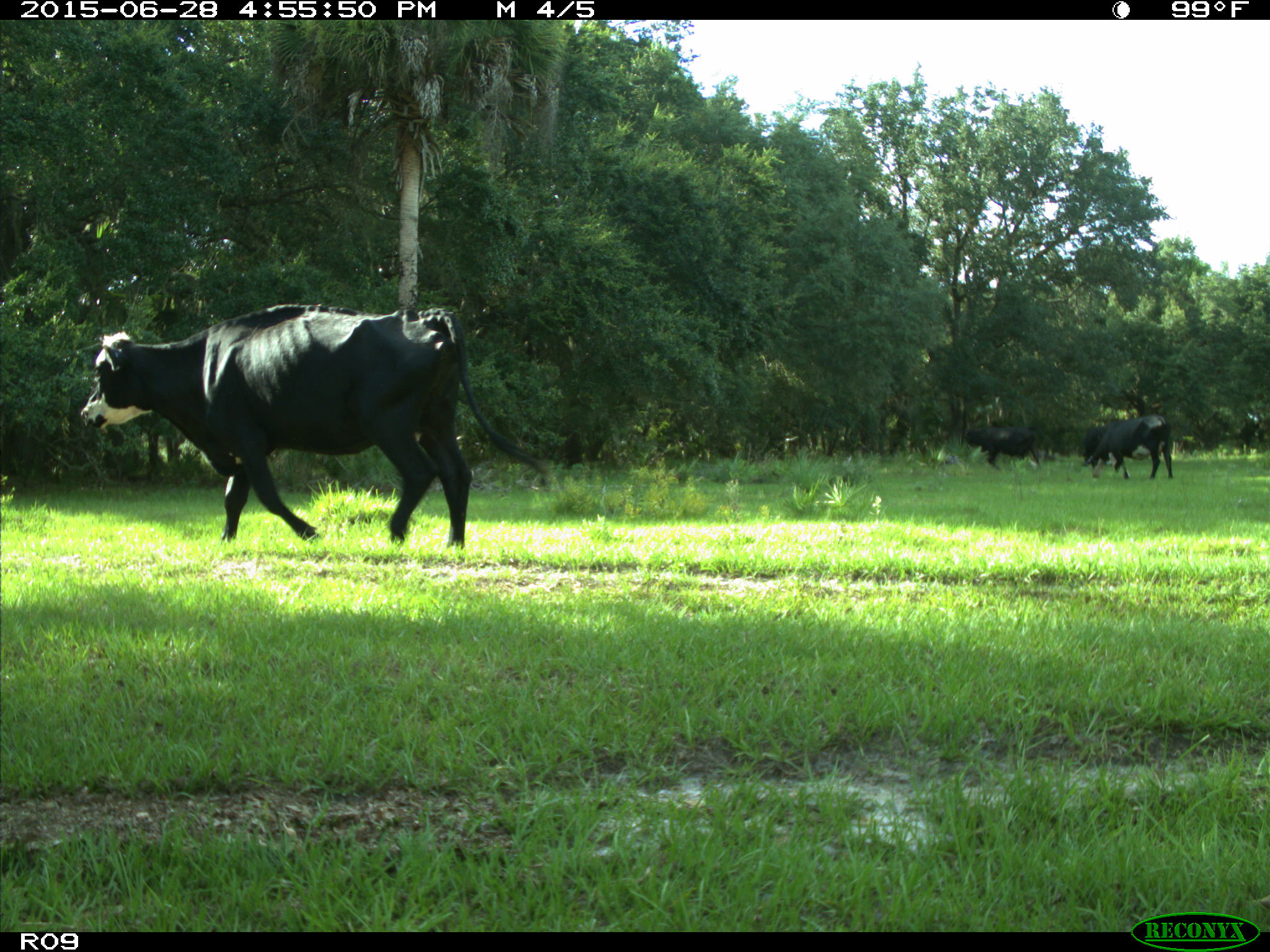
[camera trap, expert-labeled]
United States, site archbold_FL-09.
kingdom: Animalia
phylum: Chordata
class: Mammalia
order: Artiodactyla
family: Bovidae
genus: Bos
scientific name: Bos taurus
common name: domestic cow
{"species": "Bos taurus (domestic cow)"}